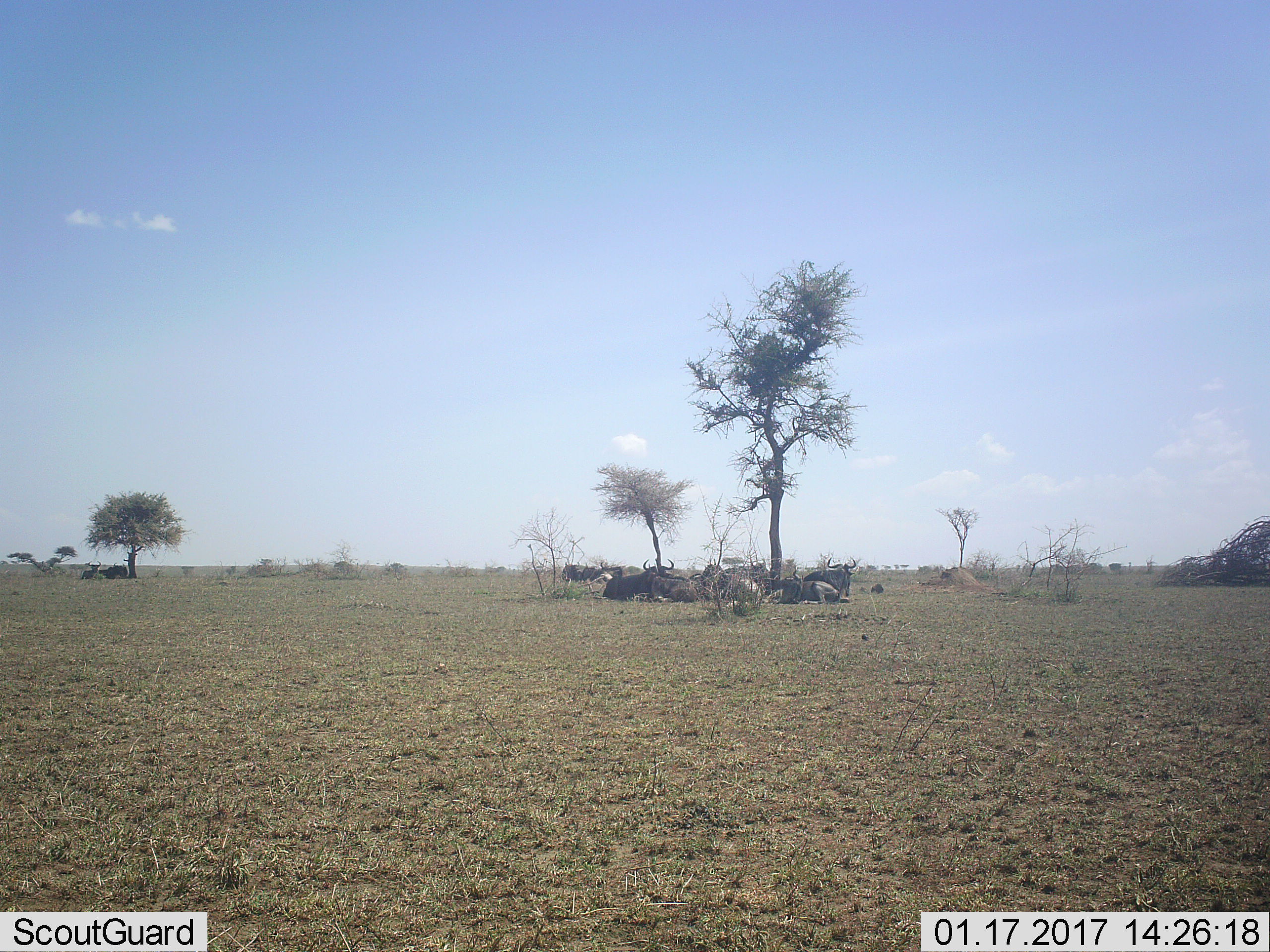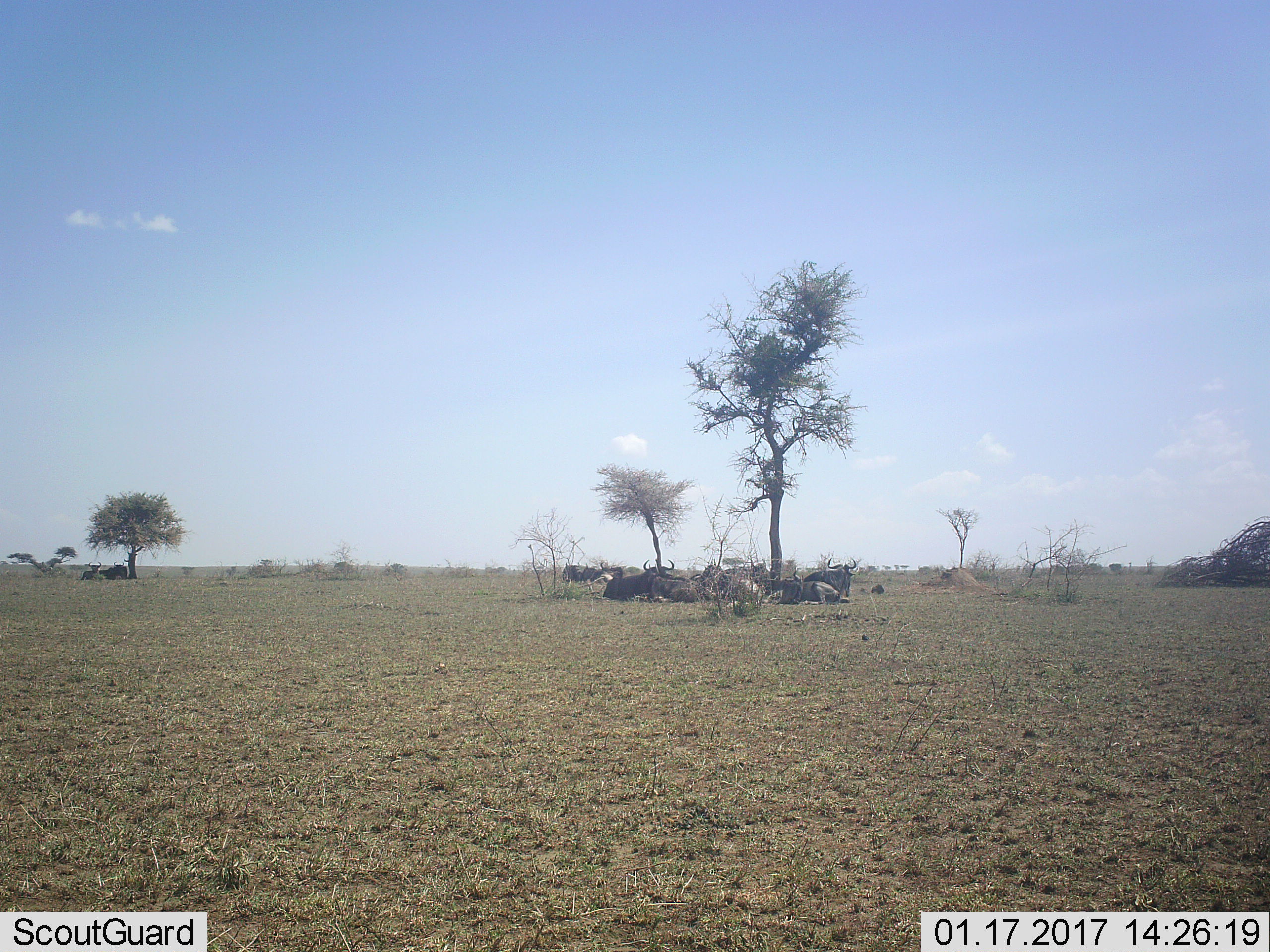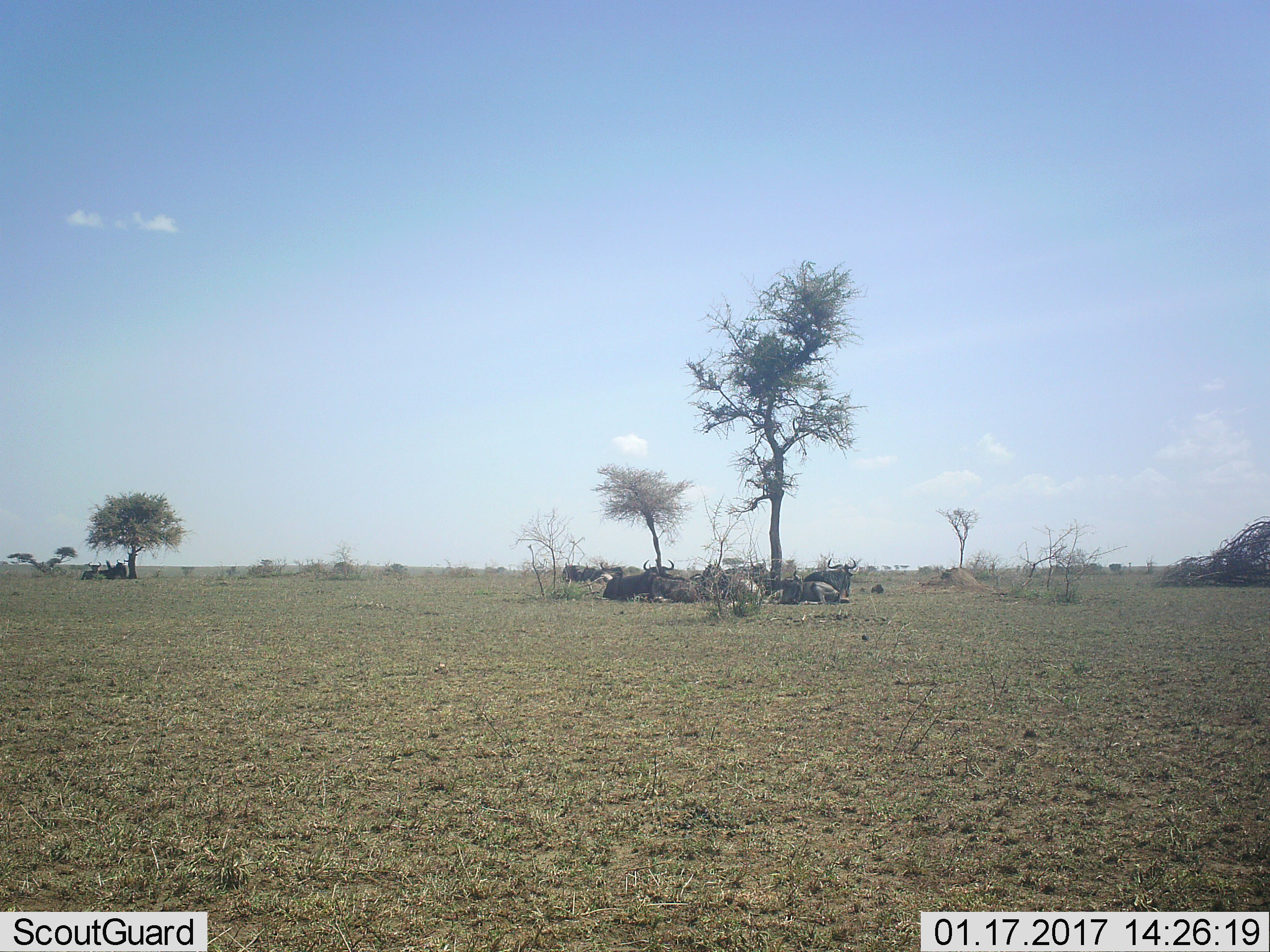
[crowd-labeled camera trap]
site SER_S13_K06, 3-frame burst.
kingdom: Animalia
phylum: Chordata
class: Mammalia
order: Artiodactyla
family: Bovidae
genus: Connochaetes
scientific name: Connochaetes taurinus taurinus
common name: blue wildebeest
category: wildebeestblue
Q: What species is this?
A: Wildebeestblue (blue wildebeest) (Connochaetes taurinus taurinus).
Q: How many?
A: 11-50.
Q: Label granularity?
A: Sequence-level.